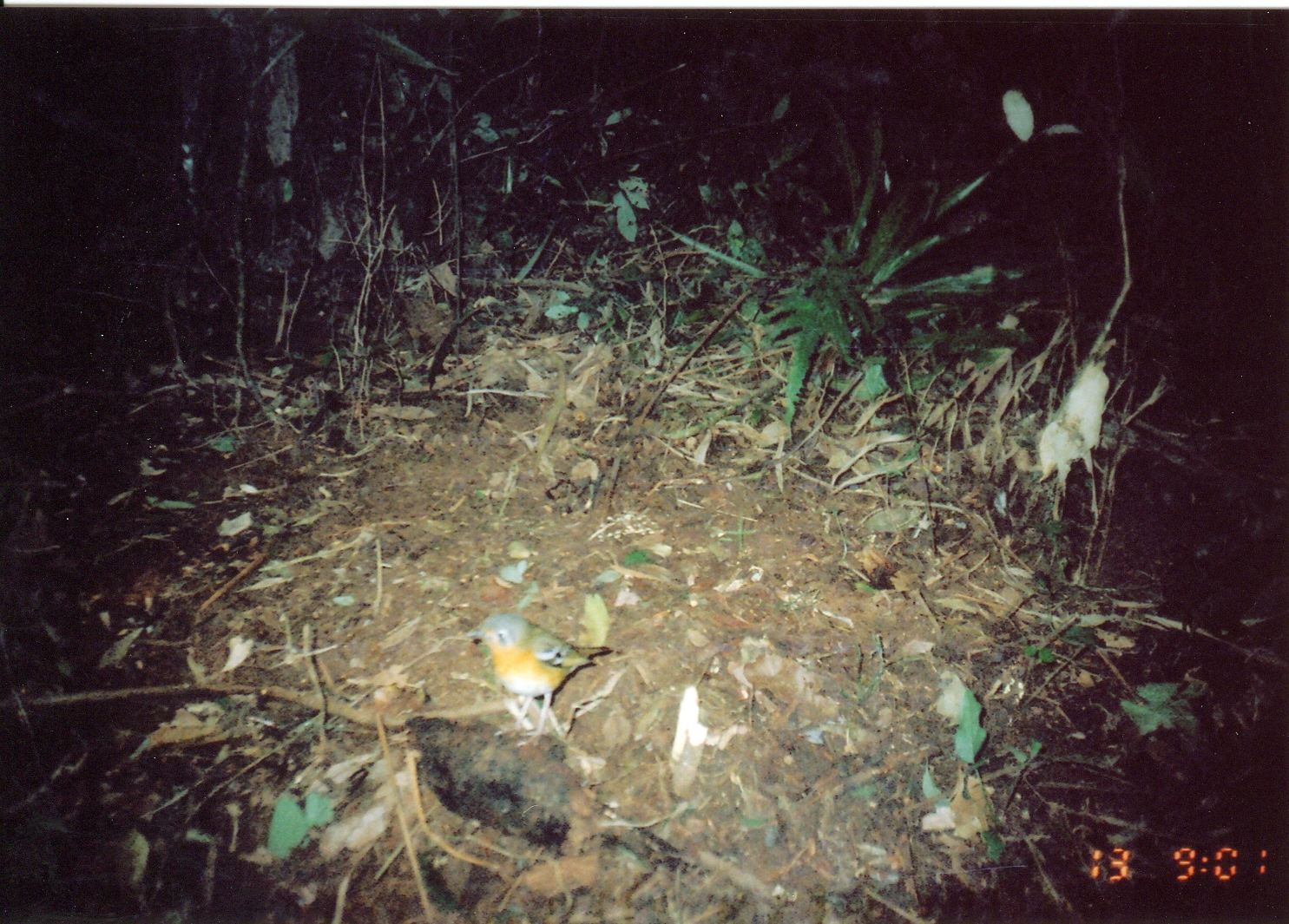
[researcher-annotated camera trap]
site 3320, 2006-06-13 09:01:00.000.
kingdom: Animalia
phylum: Chordata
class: Aves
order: Passeriformes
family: Turdidae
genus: Zoothera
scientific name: Zoothera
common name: asian thrushes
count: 1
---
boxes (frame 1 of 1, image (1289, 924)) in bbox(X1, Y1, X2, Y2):
zoothera: bbox(465, 611, 609, 748)